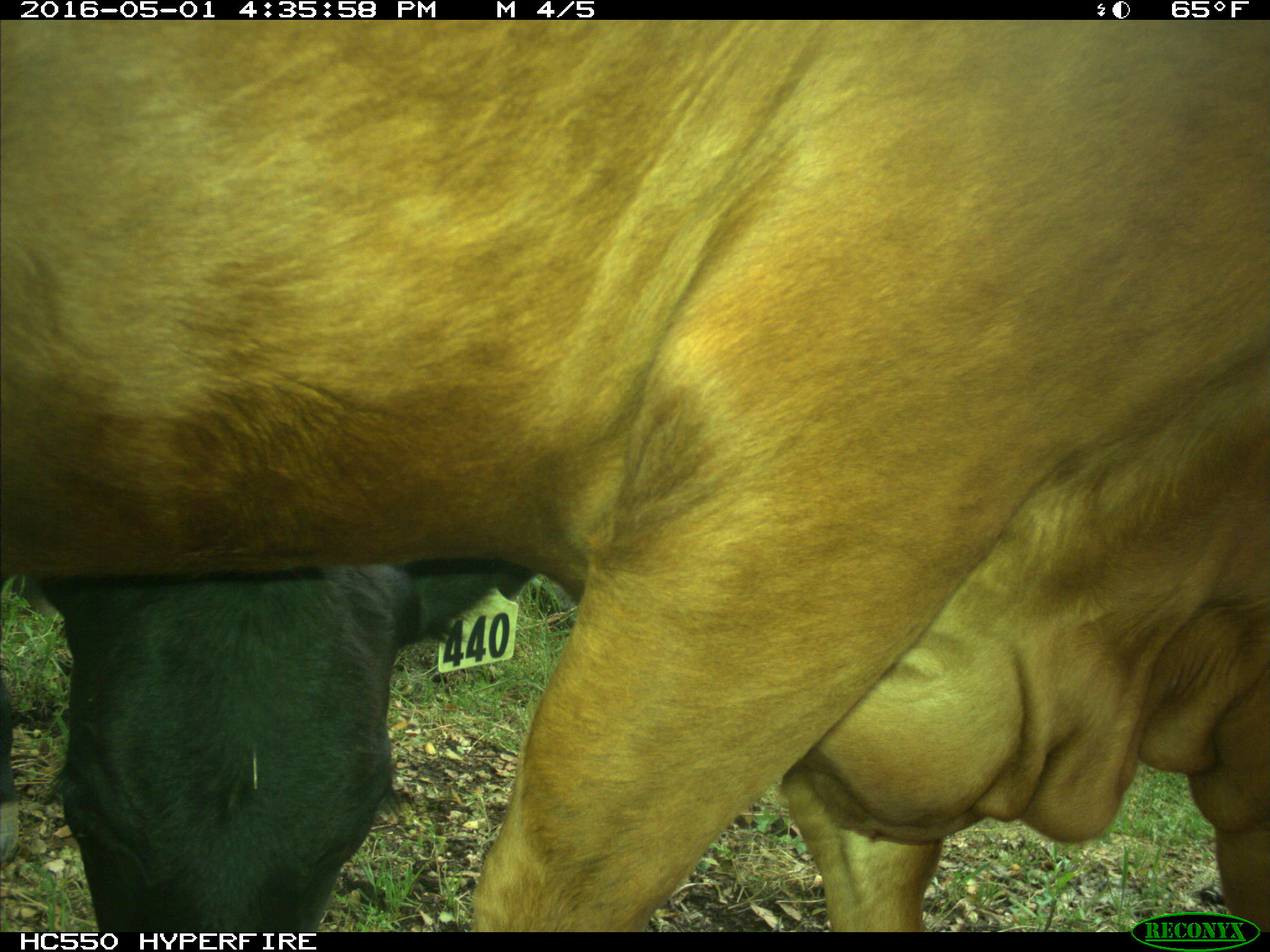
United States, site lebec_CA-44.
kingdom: Animalia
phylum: Chordata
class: Mammalia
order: Artiodactyla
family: Bovidae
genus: Bos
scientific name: Bos taurus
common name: domestic cow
Bos taurus (domestic cow).